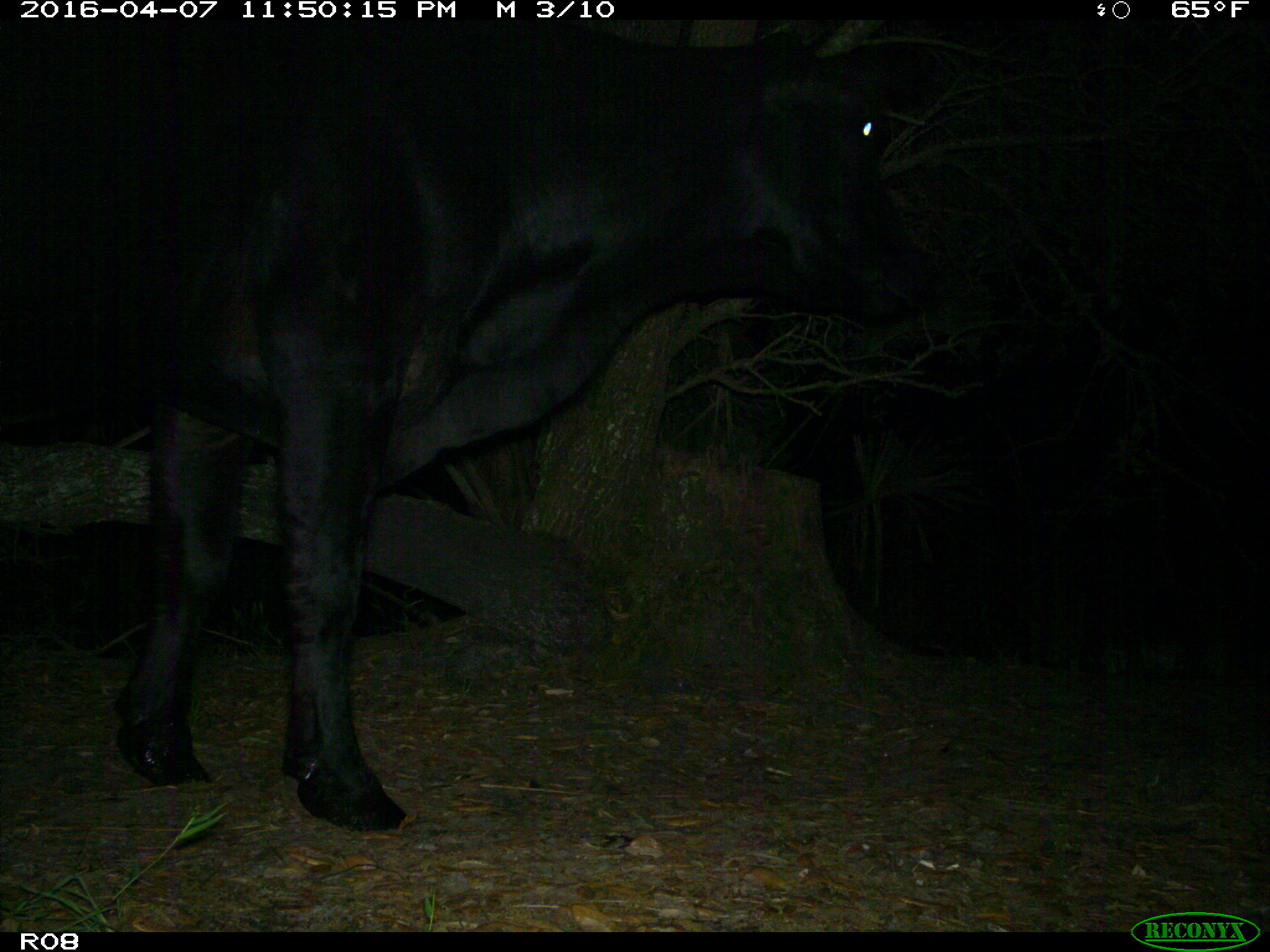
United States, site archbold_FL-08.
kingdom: Animalia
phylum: Chordata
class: Mammalia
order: Artiodactyla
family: Bovidae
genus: Bos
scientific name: Bos taurus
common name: domestic cow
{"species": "Bos taurus (domestic cow)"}